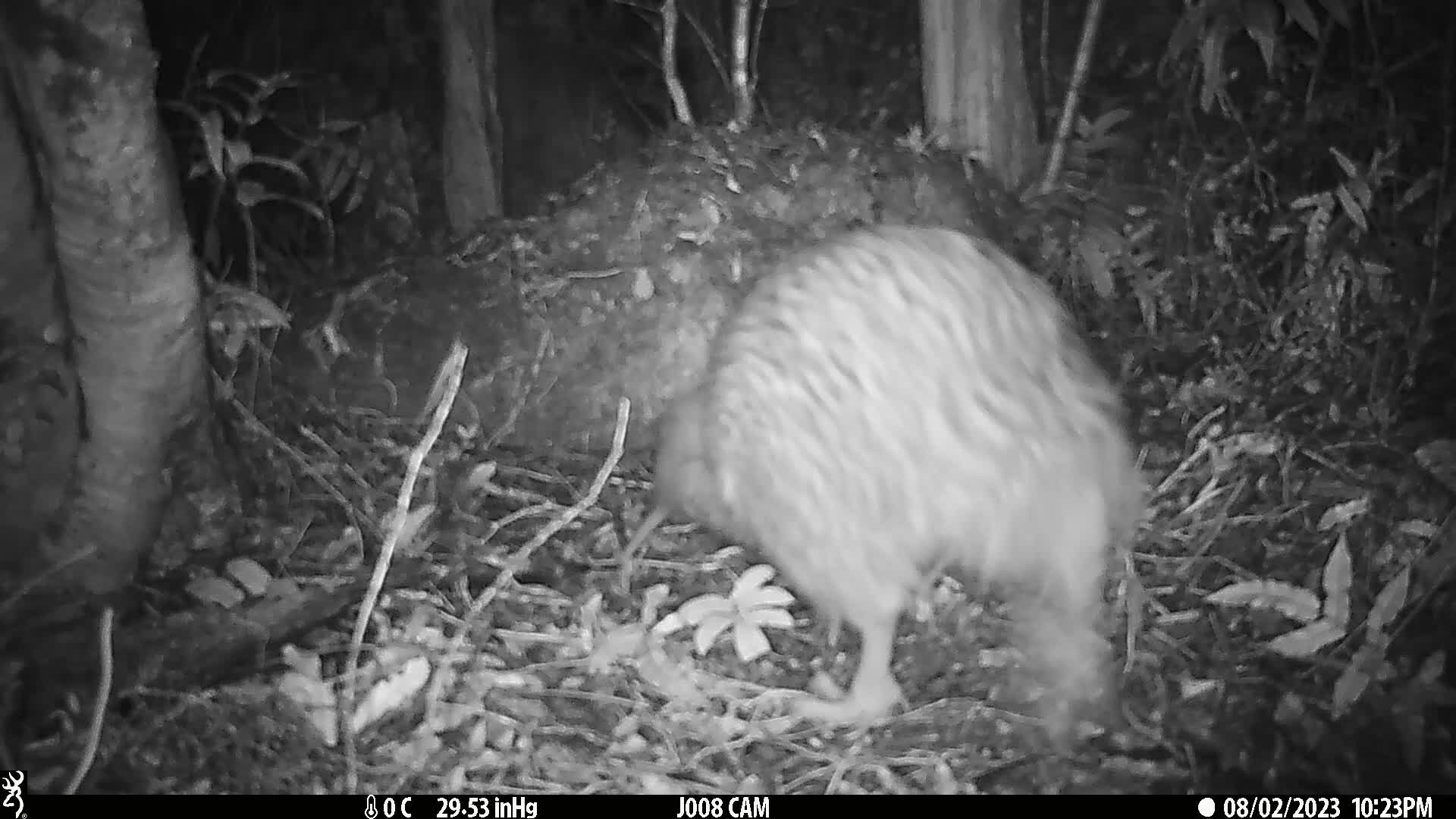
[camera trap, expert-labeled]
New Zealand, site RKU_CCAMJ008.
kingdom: Animalia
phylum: Chordata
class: Aves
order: Apterygiformes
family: Apterygidae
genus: Apteryx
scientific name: Apteryx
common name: kiwi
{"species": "kiwi (Apteryx)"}